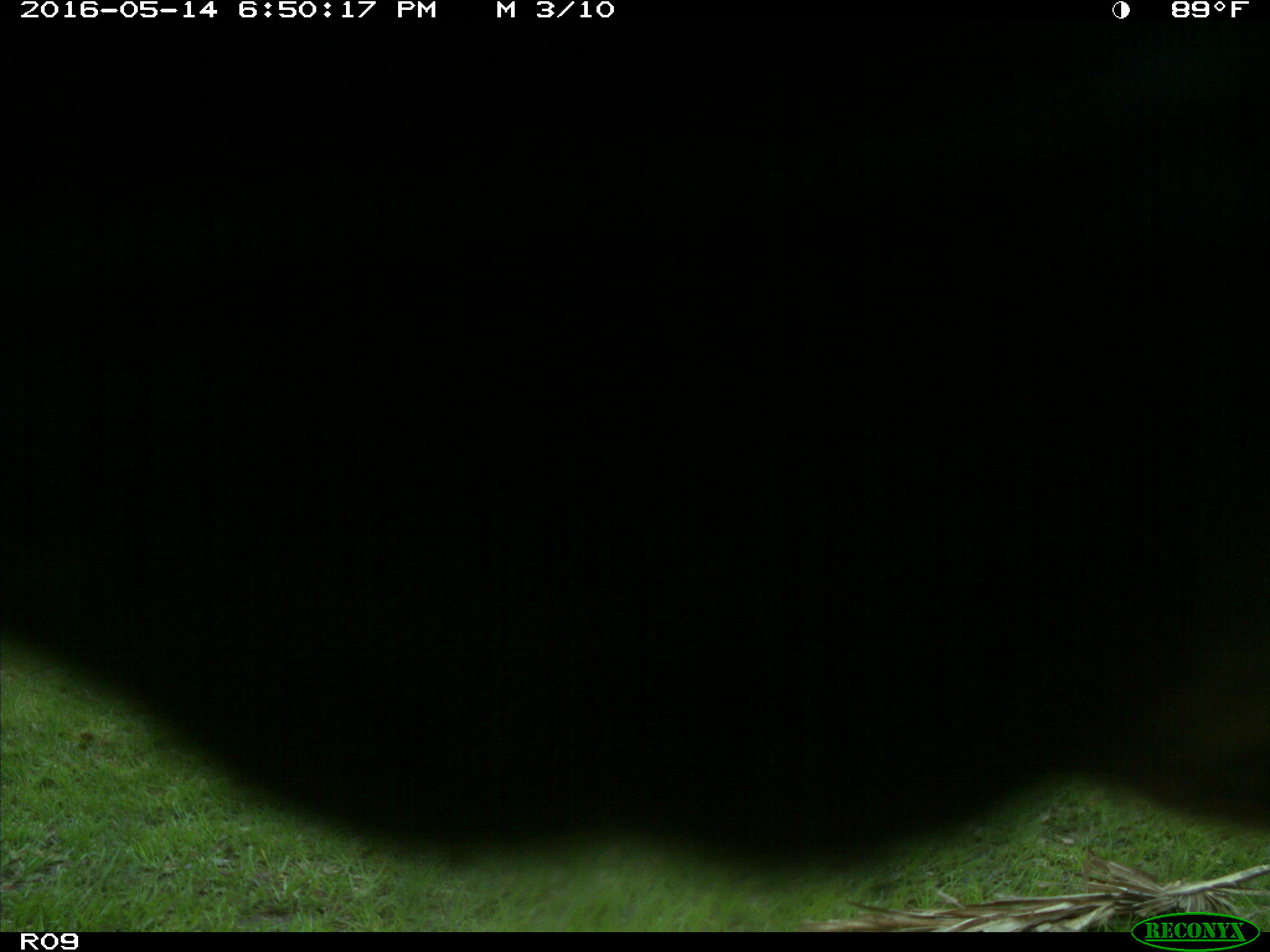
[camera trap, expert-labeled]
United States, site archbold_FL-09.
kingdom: Animalia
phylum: Chordata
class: Mammalia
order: Artiodactyla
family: Bovidae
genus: Bos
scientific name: Bos taurus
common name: domestic cow